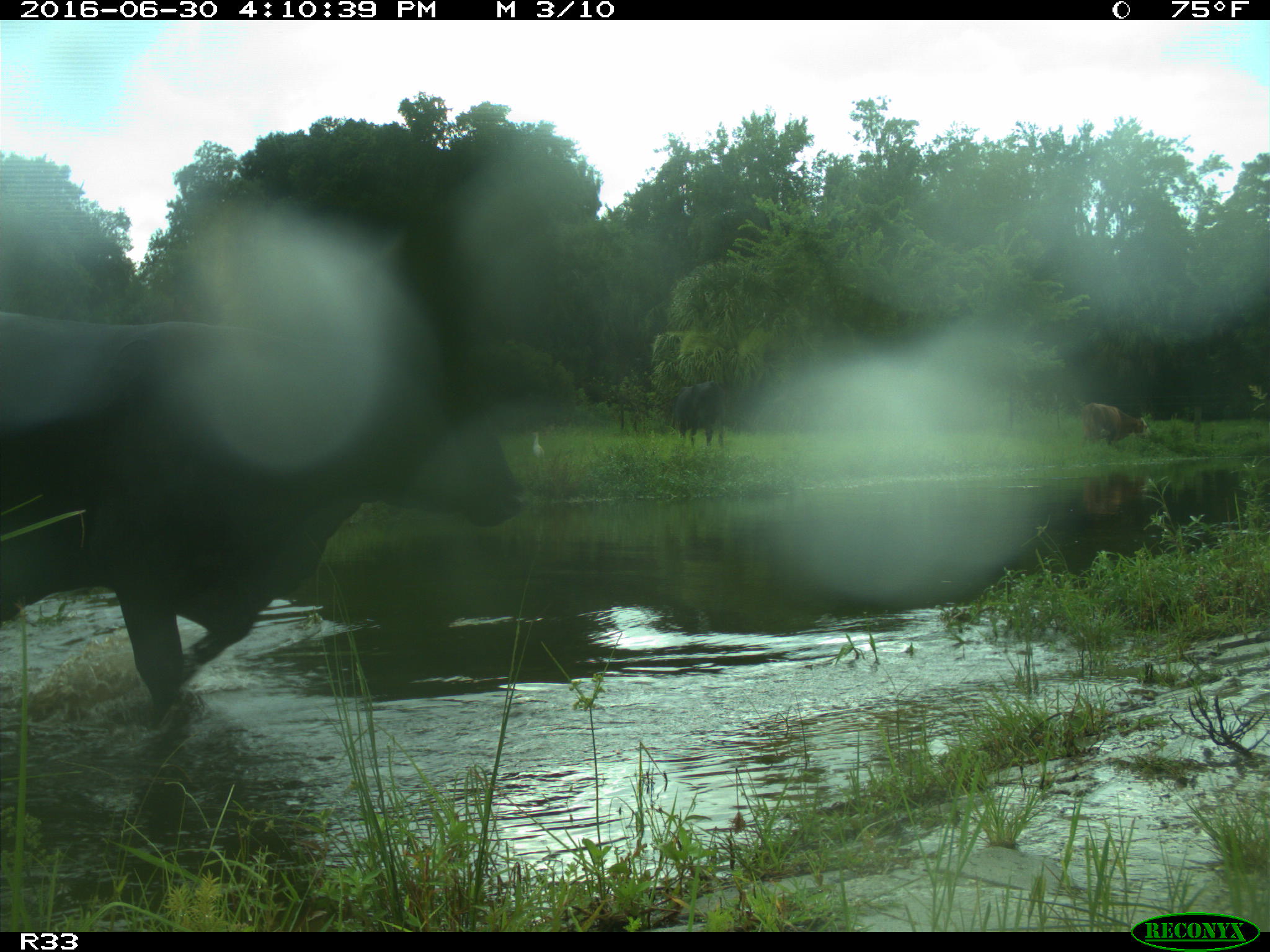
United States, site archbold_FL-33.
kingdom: Animalia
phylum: Chordata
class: Mammalia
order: Artiodactyla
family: Bovidae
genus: Bos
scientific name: Bos taurus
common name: domestic cow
Bos taurus (domestic cow).